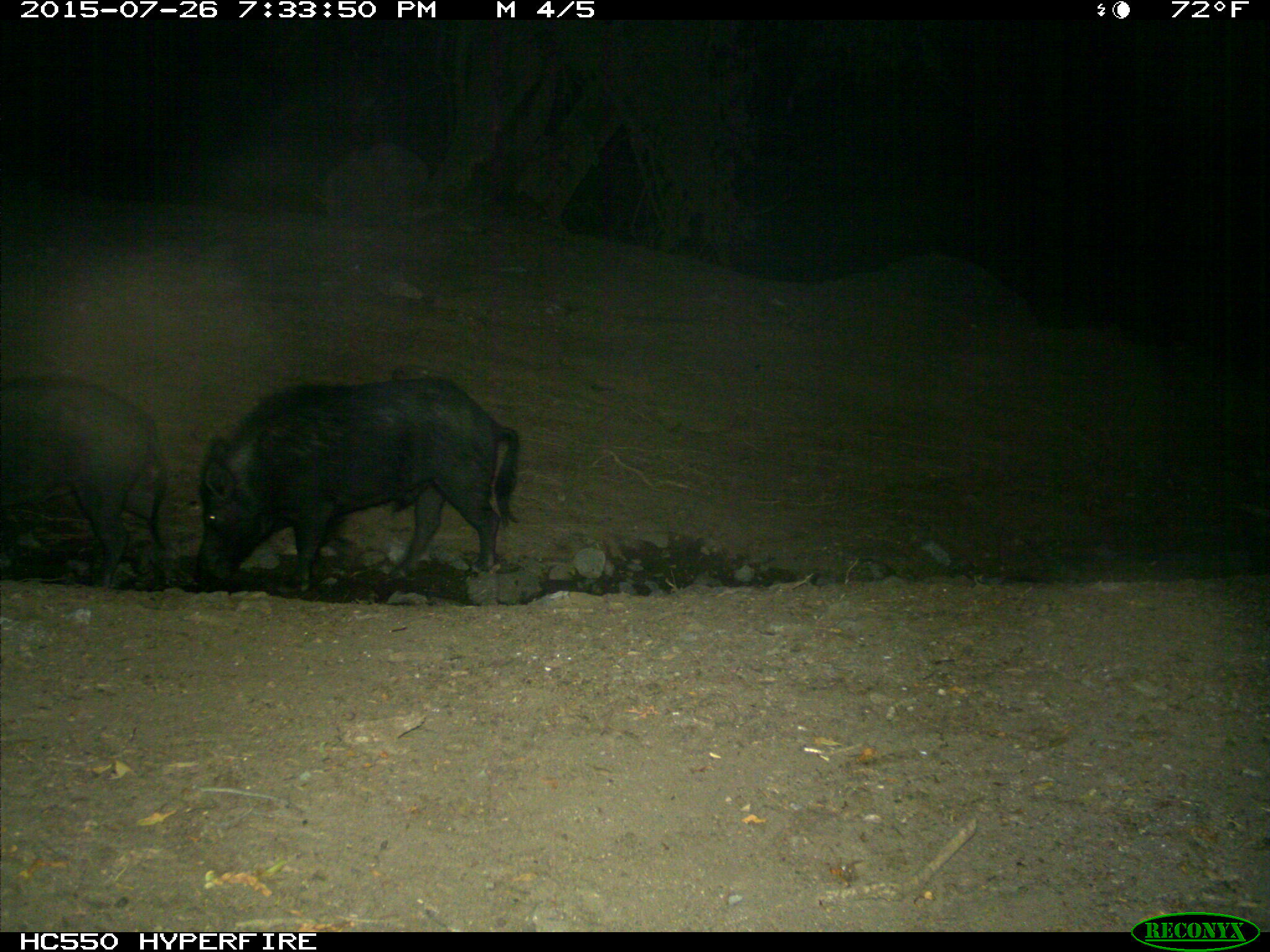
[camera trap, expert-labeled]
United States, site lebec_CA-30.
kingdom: Animalia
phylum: Chordata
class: Mammalia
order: Artiodactyla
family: Suidae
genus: Sus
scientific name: Sus scrofa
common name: wild boar